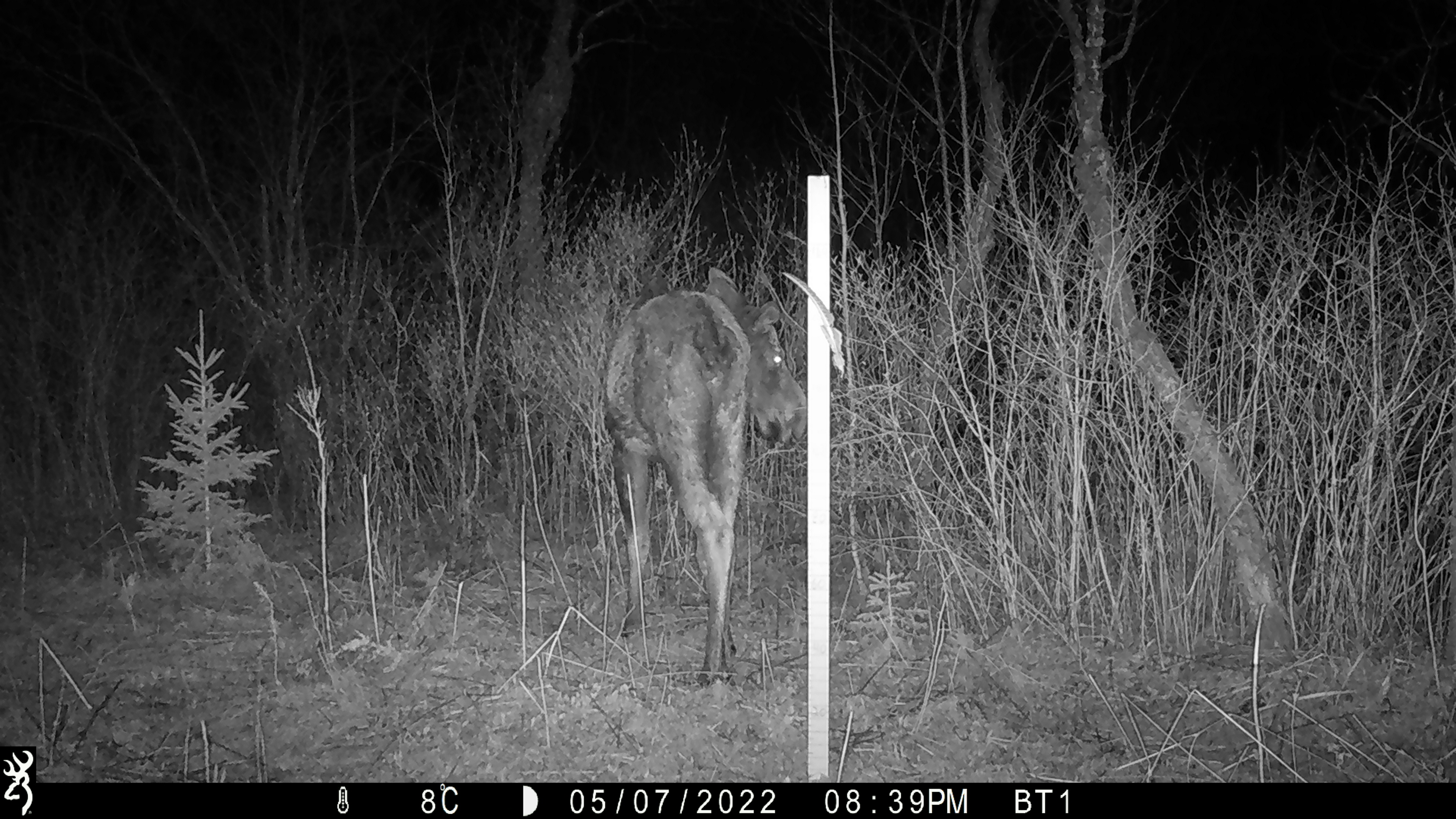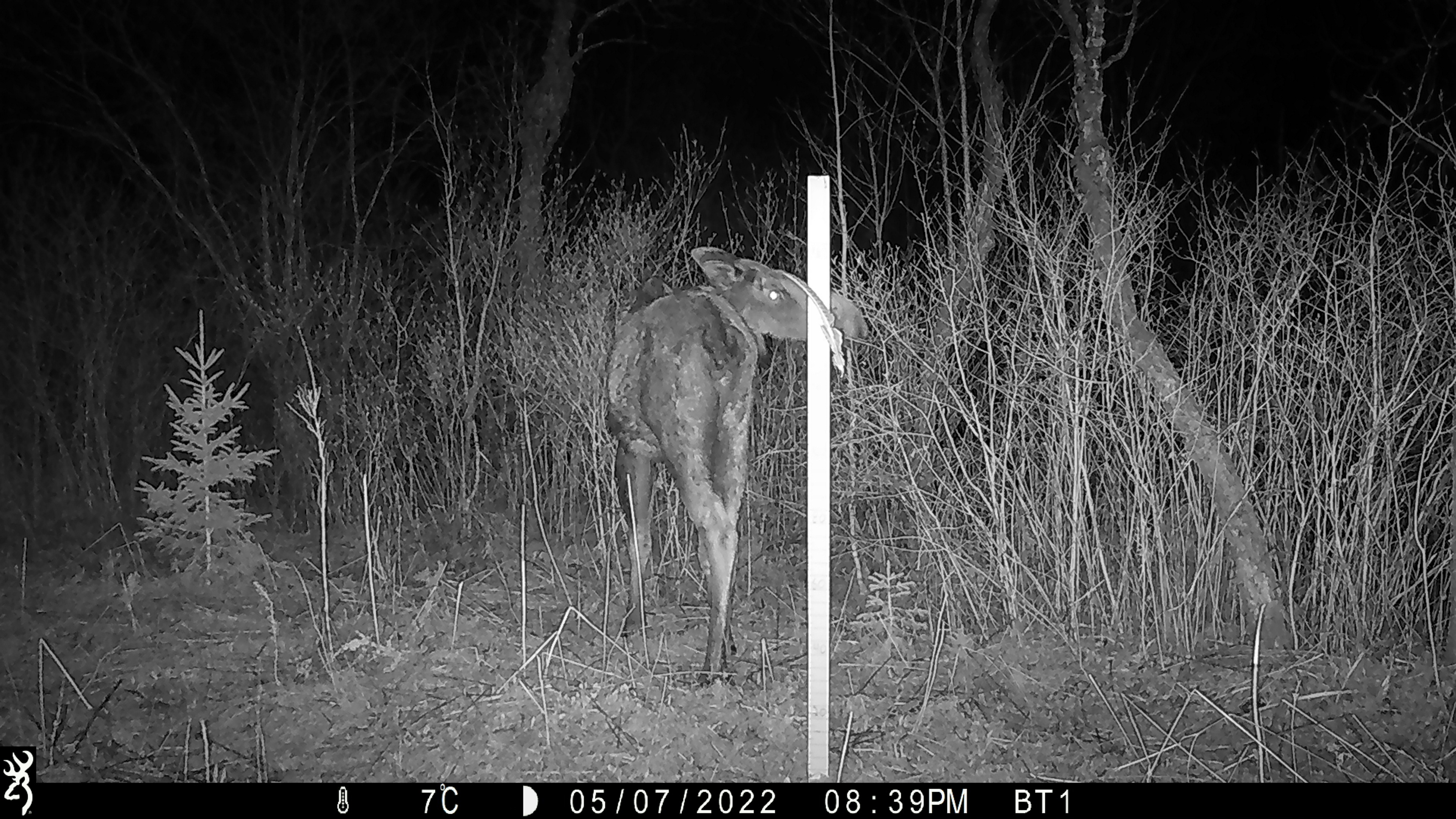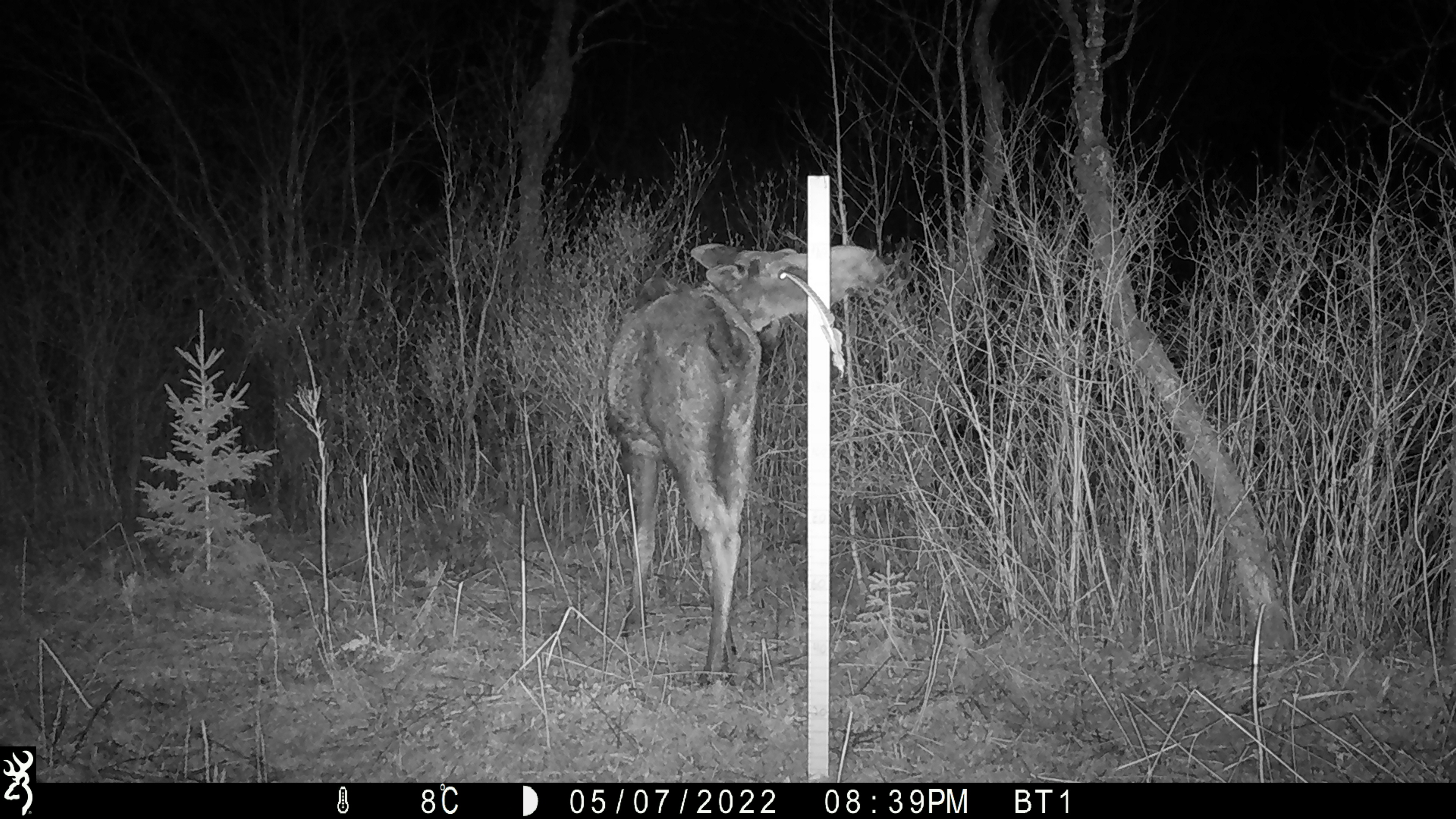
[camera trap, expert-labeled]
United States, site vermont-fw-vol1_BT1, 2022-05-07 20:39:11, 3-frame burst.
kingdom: Animalia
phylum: Chordata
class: Mammalia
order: Artiodactyla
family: Cervidae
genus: Alces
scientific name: Alces alces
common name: moose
Moose (Alces alces).